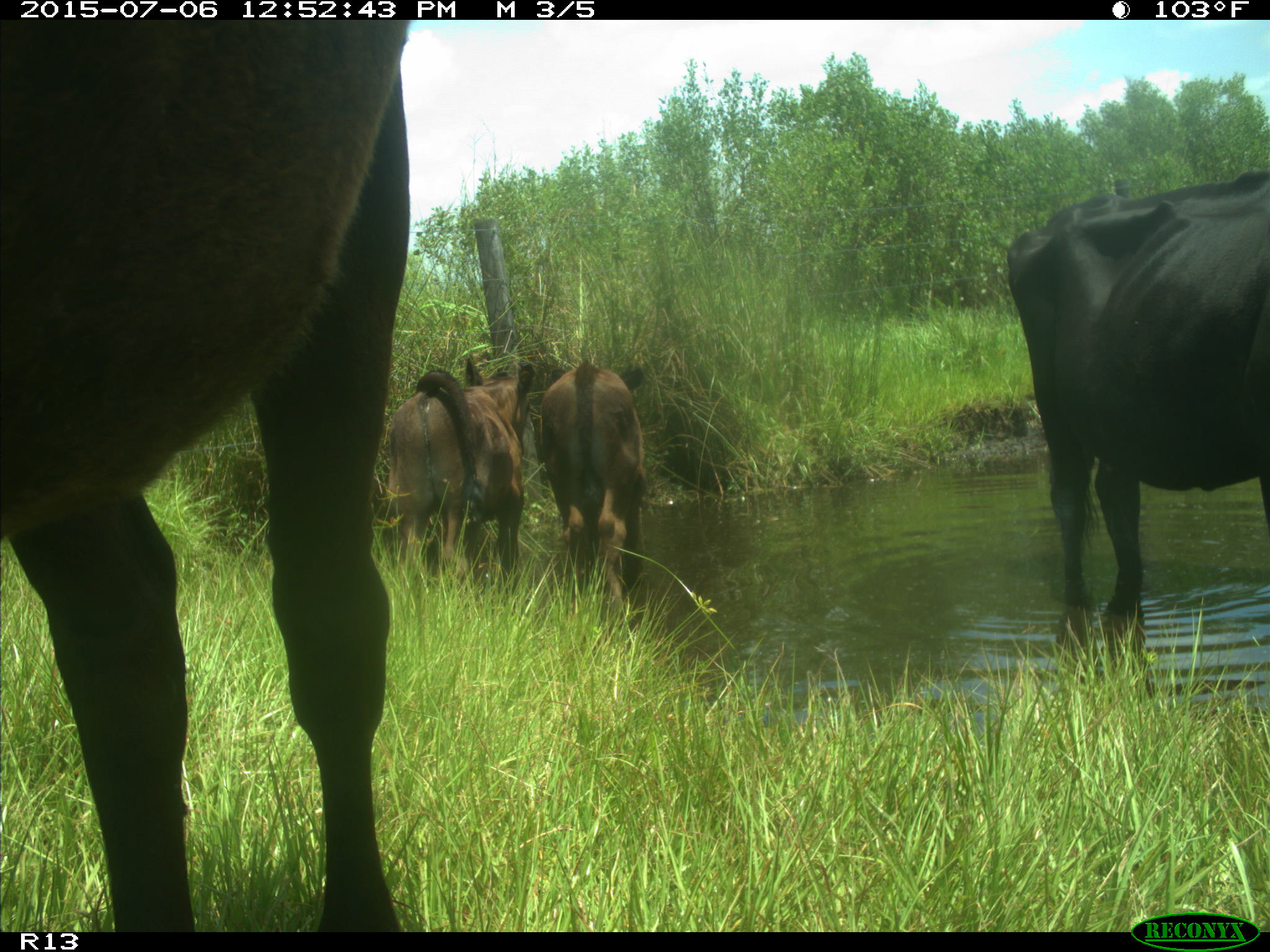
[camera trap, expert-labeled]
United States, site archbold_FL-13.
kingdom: Animalia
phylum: Chordata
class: Mammalia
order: Artiodactyla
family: Bovidae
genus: Bos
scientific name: Bos taurus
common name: domestic cow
Bos taurus (domestic cow).